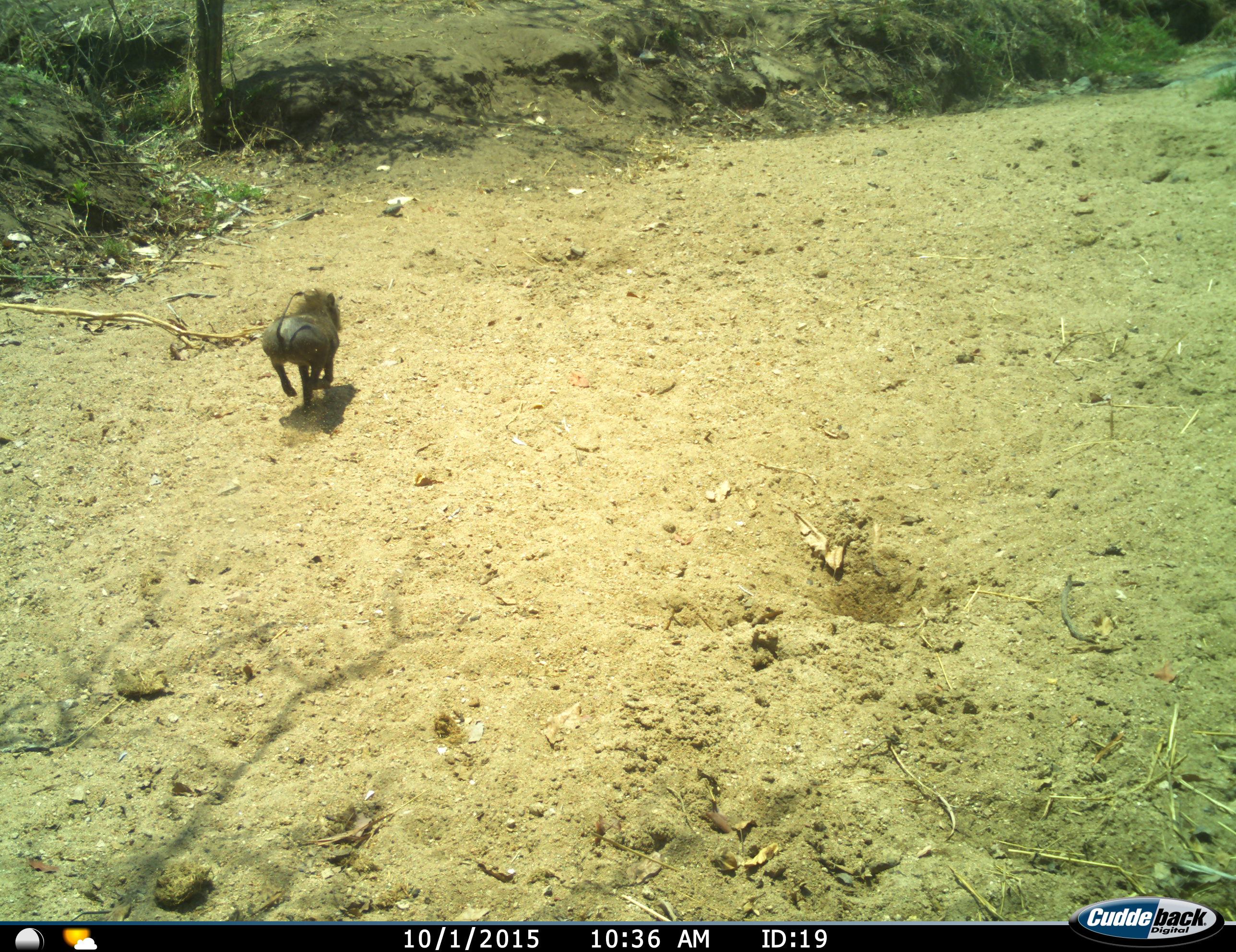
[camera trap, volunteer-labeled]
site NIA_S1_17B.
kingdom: Animalia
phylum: Chordata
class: Mammalia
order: Artiodactyla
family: Suidae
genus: Phacochoerus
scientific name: Phacochoerus africanus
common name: warthog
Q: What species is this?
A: Warthog (Phacochoerus africanus).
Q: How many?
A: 1.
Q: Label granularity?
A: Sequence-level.